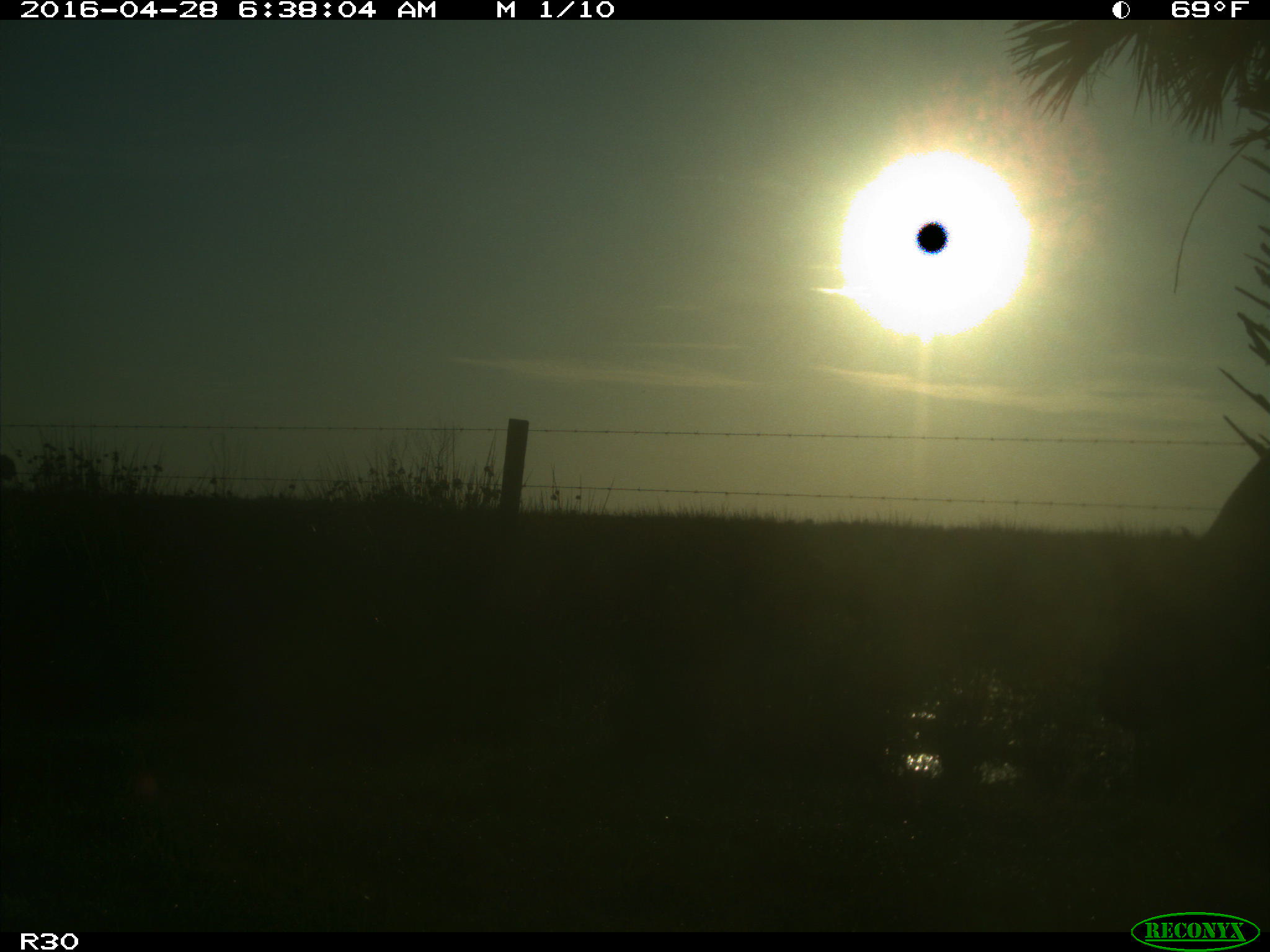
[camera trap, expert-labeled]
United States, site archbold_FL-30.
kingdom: Animalia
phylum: Chordata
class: Mammalia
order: Artiodactyla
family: Bovidae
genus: Bos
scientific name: Bos taurus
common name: domestic cow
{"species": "Bos taurus (domestic cow)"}